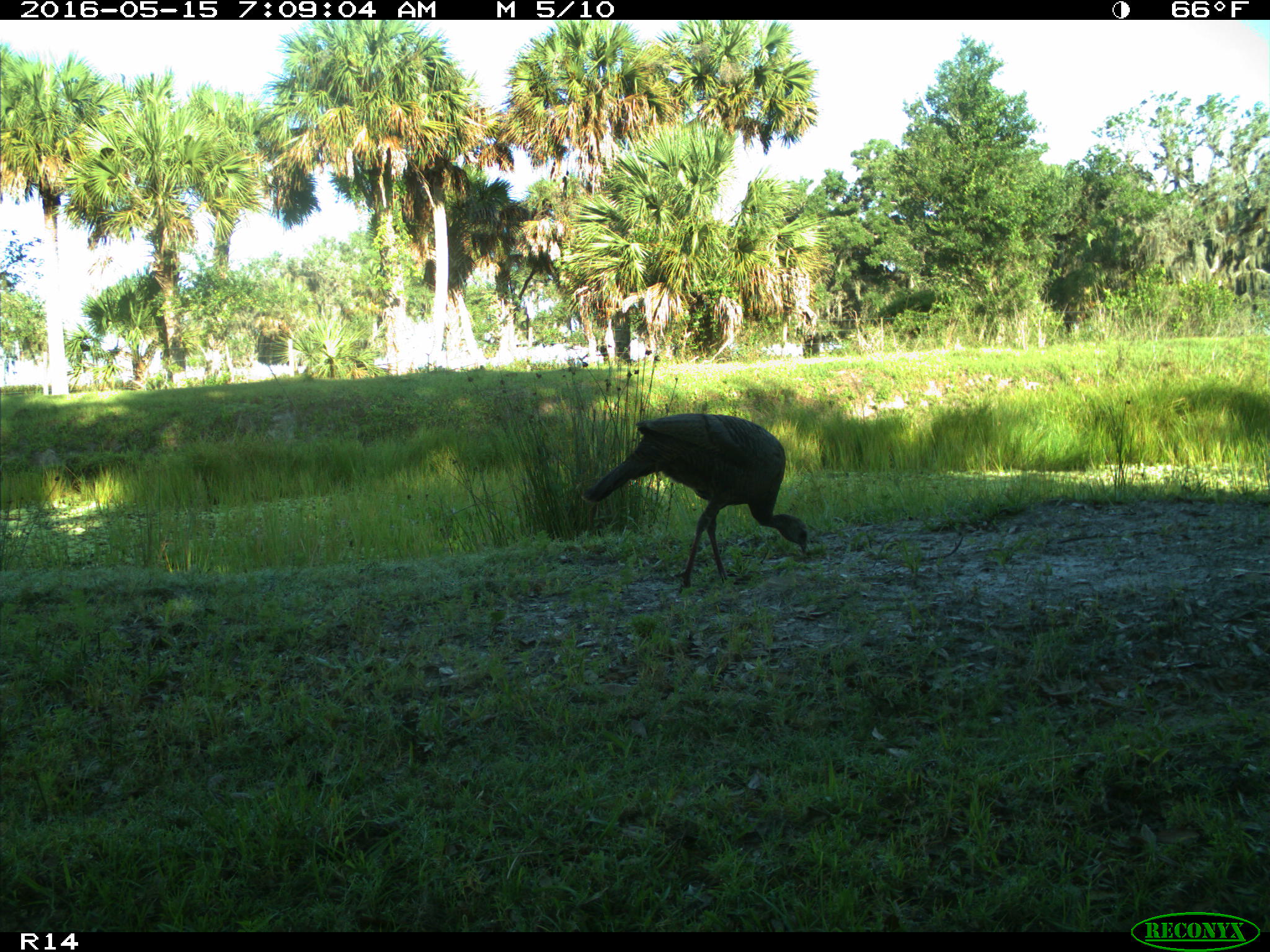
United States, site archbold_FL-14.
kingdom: Animalia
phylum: Chordata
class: Aves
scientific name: Aves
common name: birds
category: unidentified bird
Unidentified bird (birds) (Aves).